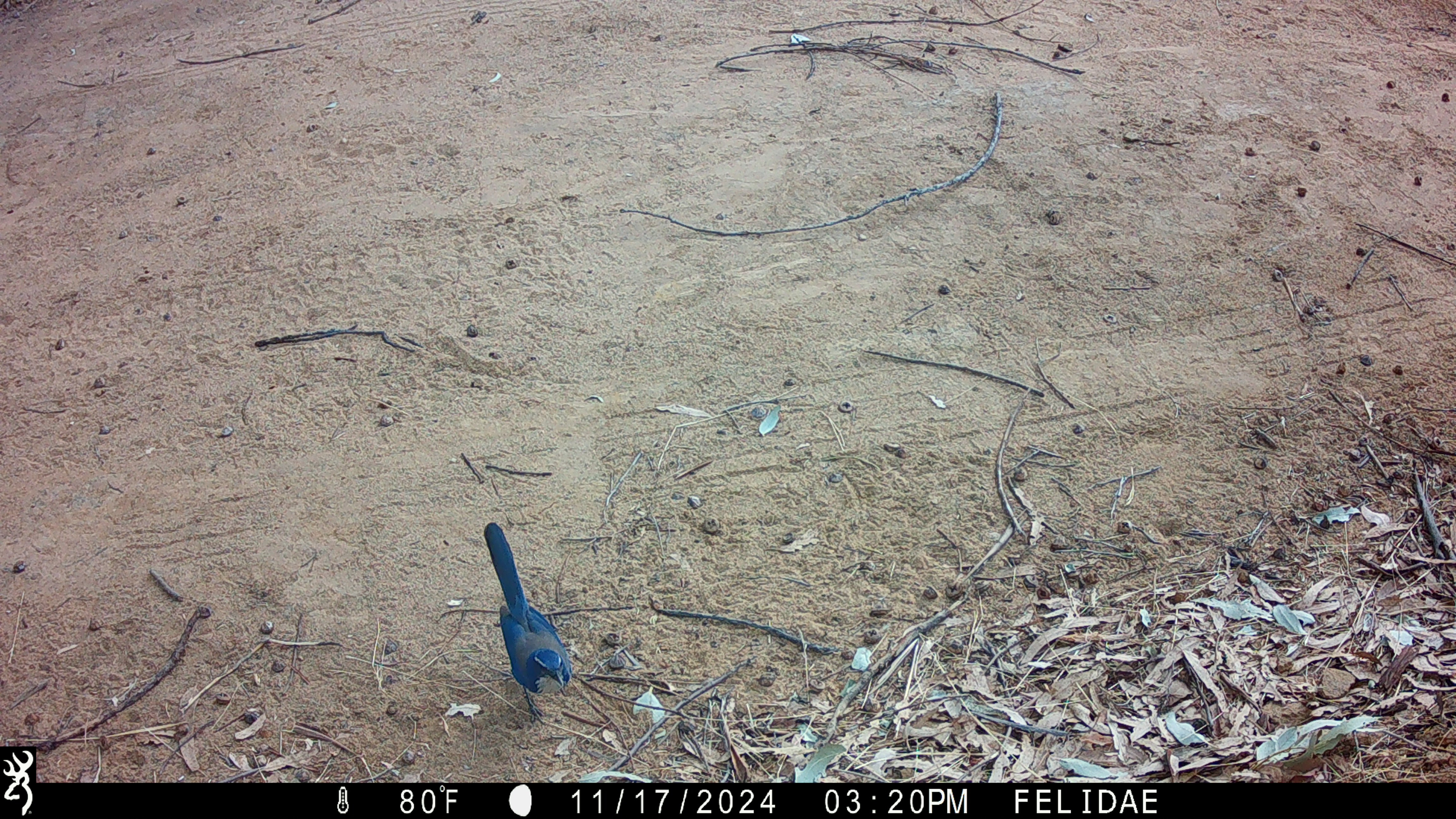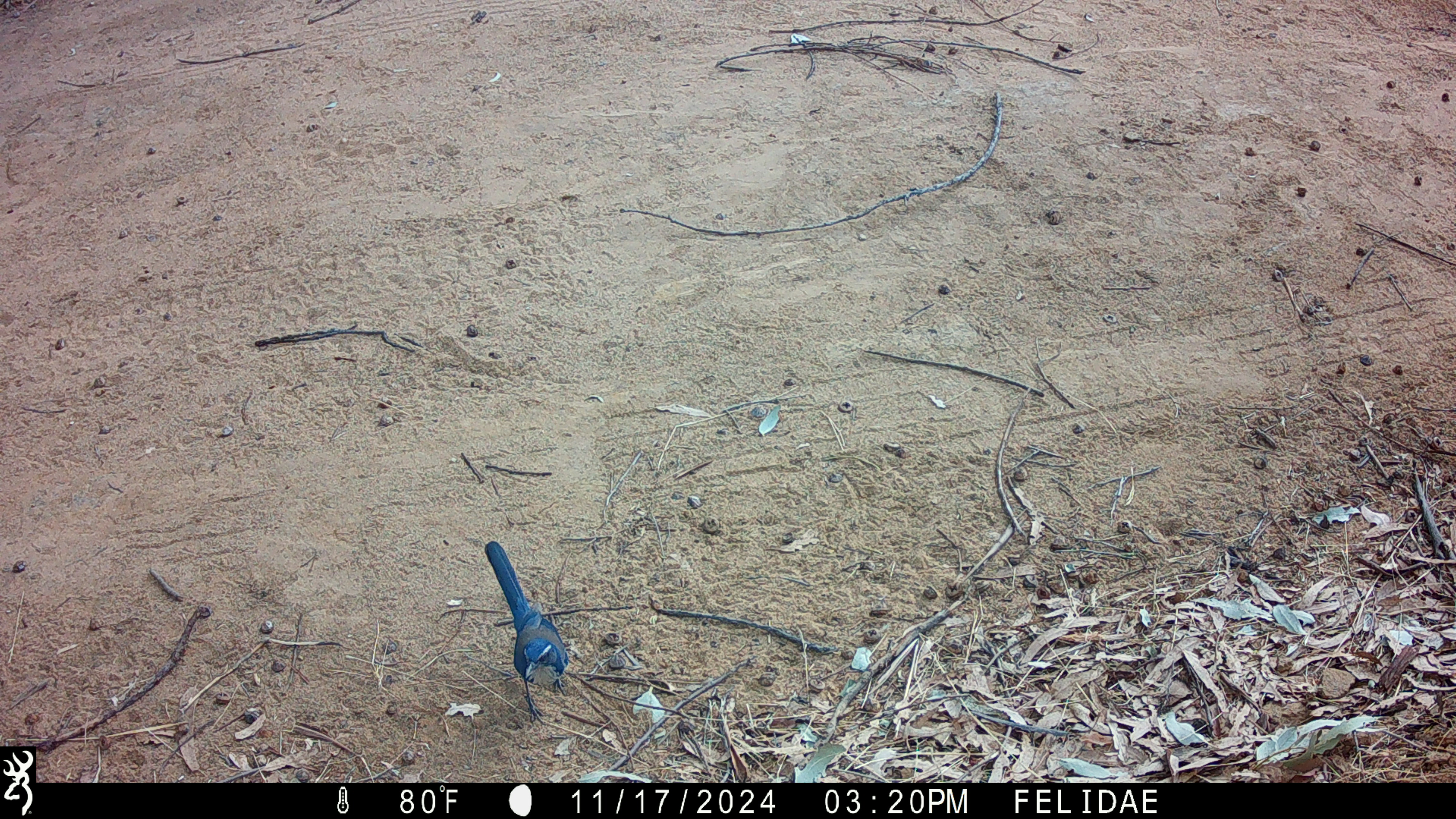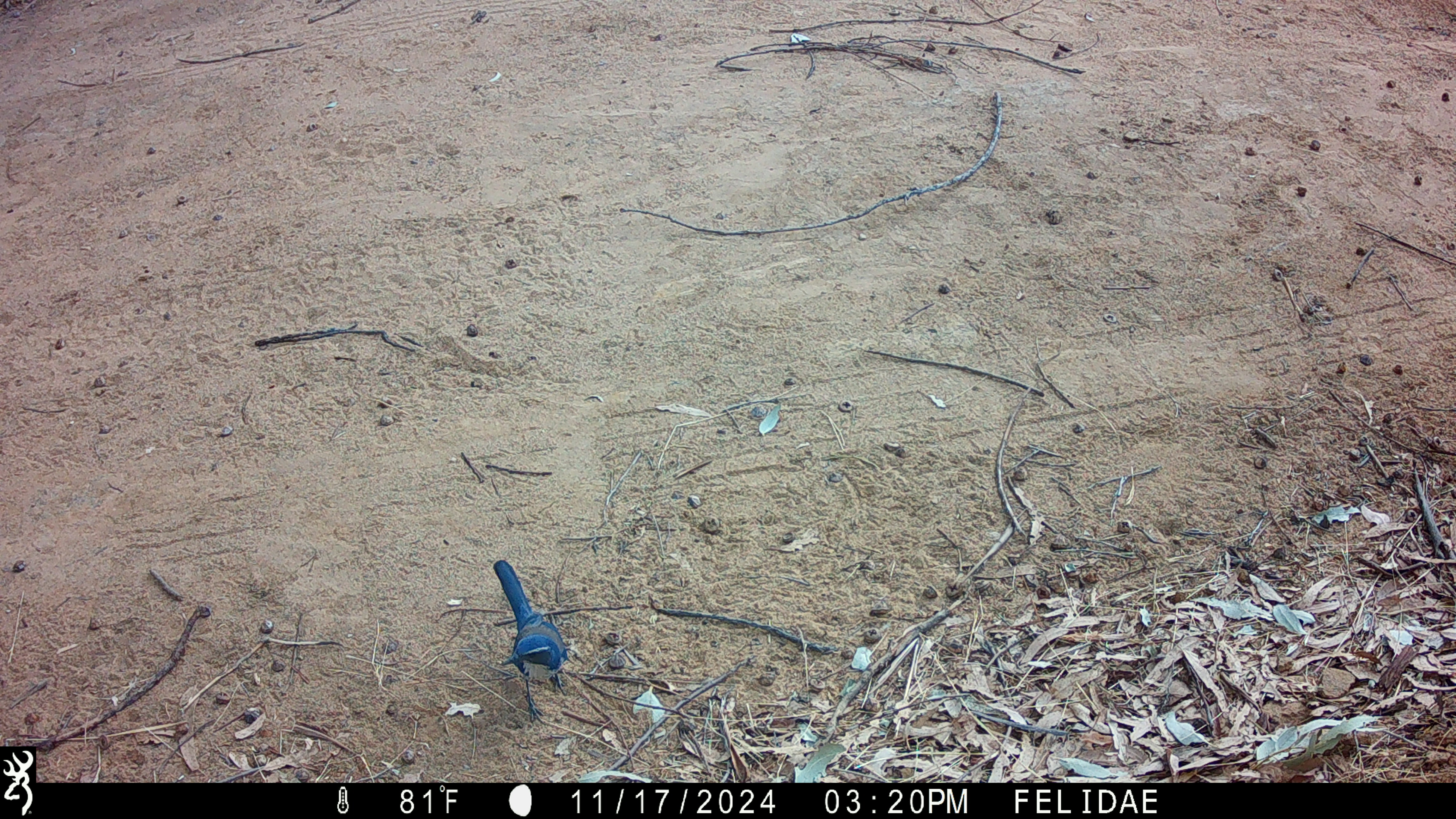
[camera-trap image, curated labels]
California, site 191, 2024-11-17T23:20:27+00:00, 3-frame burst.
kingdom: Animalia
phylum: Chordata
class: Aves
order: Passeriformes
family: Corvidae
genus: Aphelocoma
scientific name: Aphelocoma californica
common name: california scrub jay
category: western scrub-jay